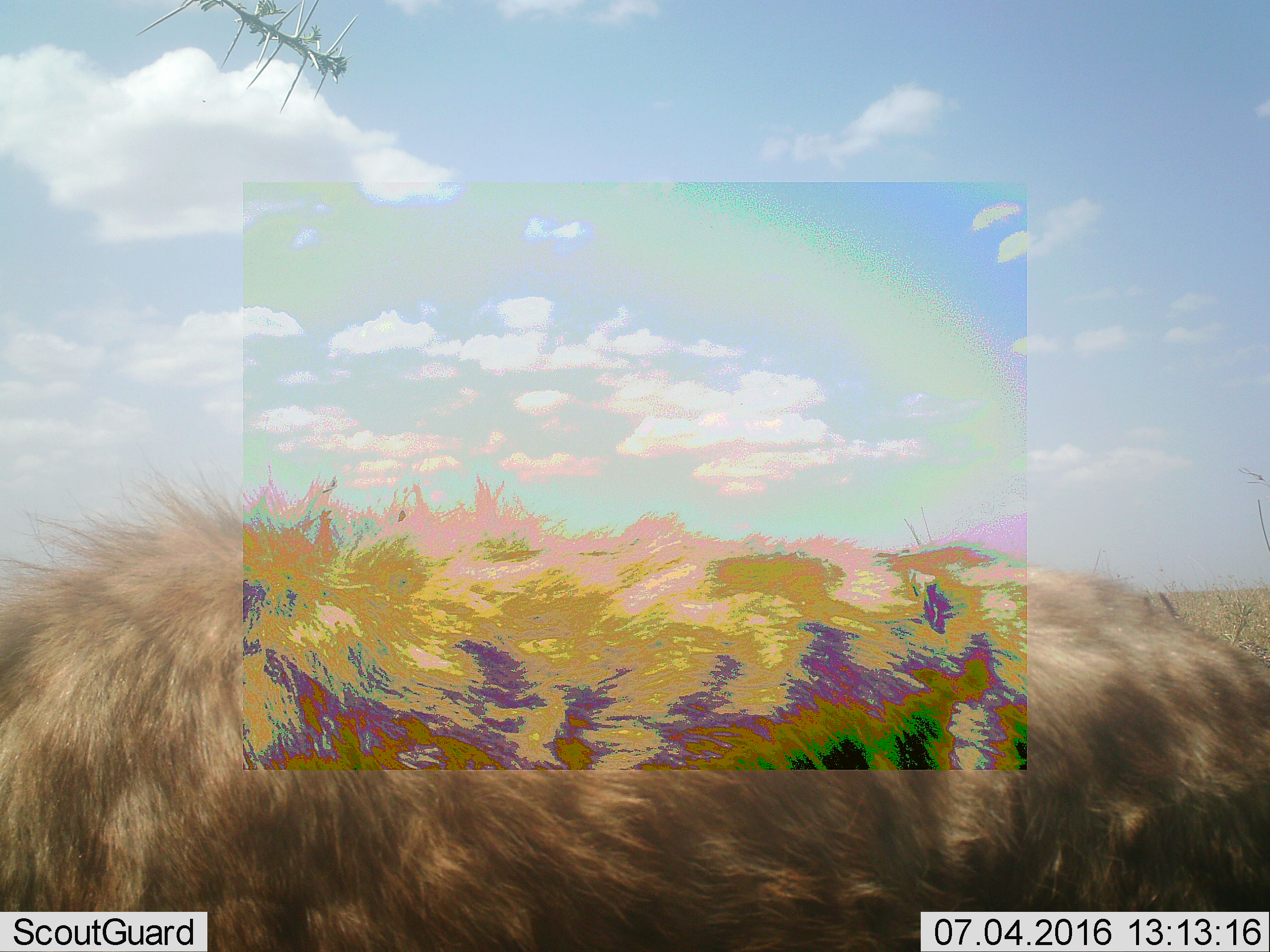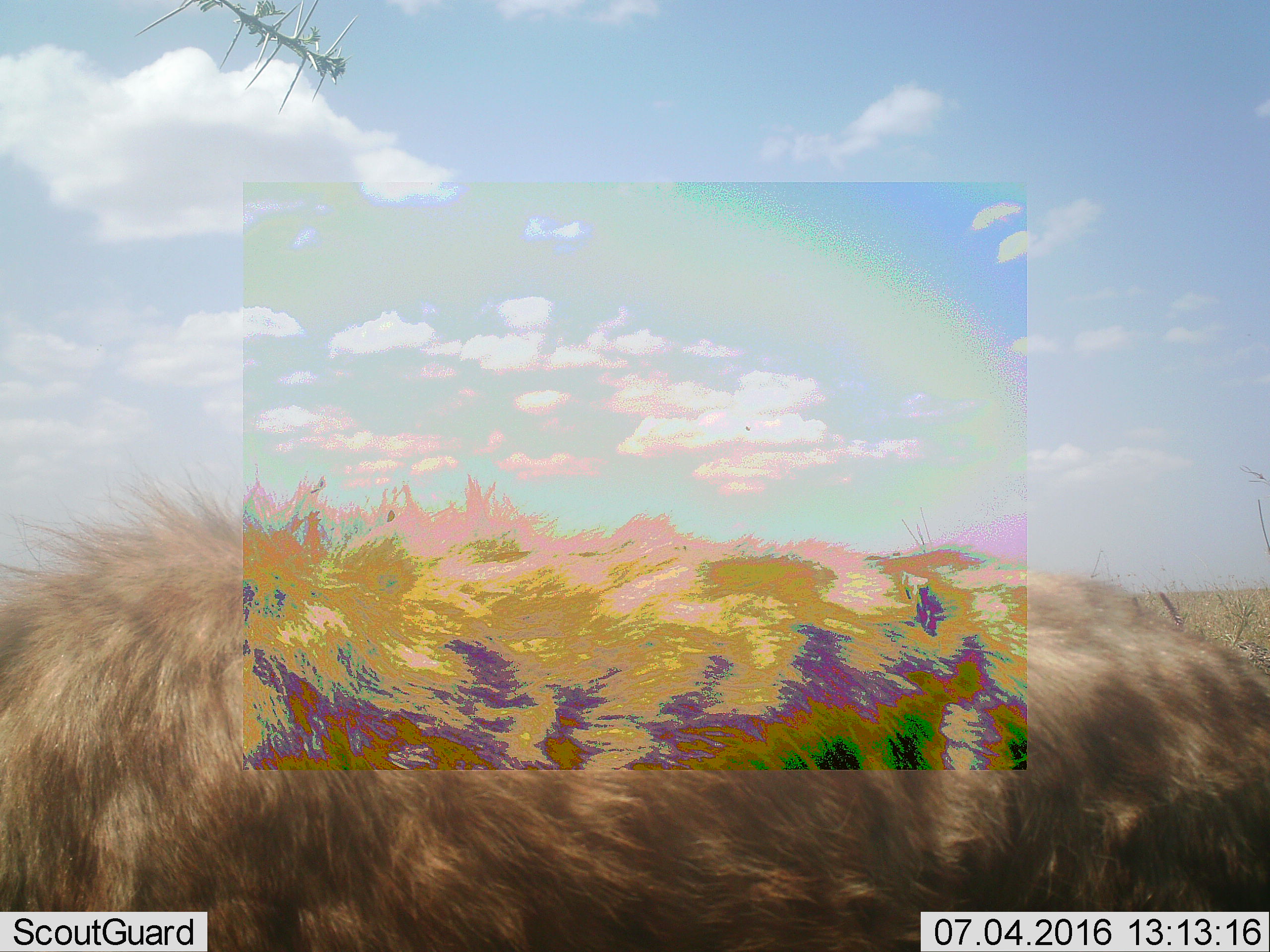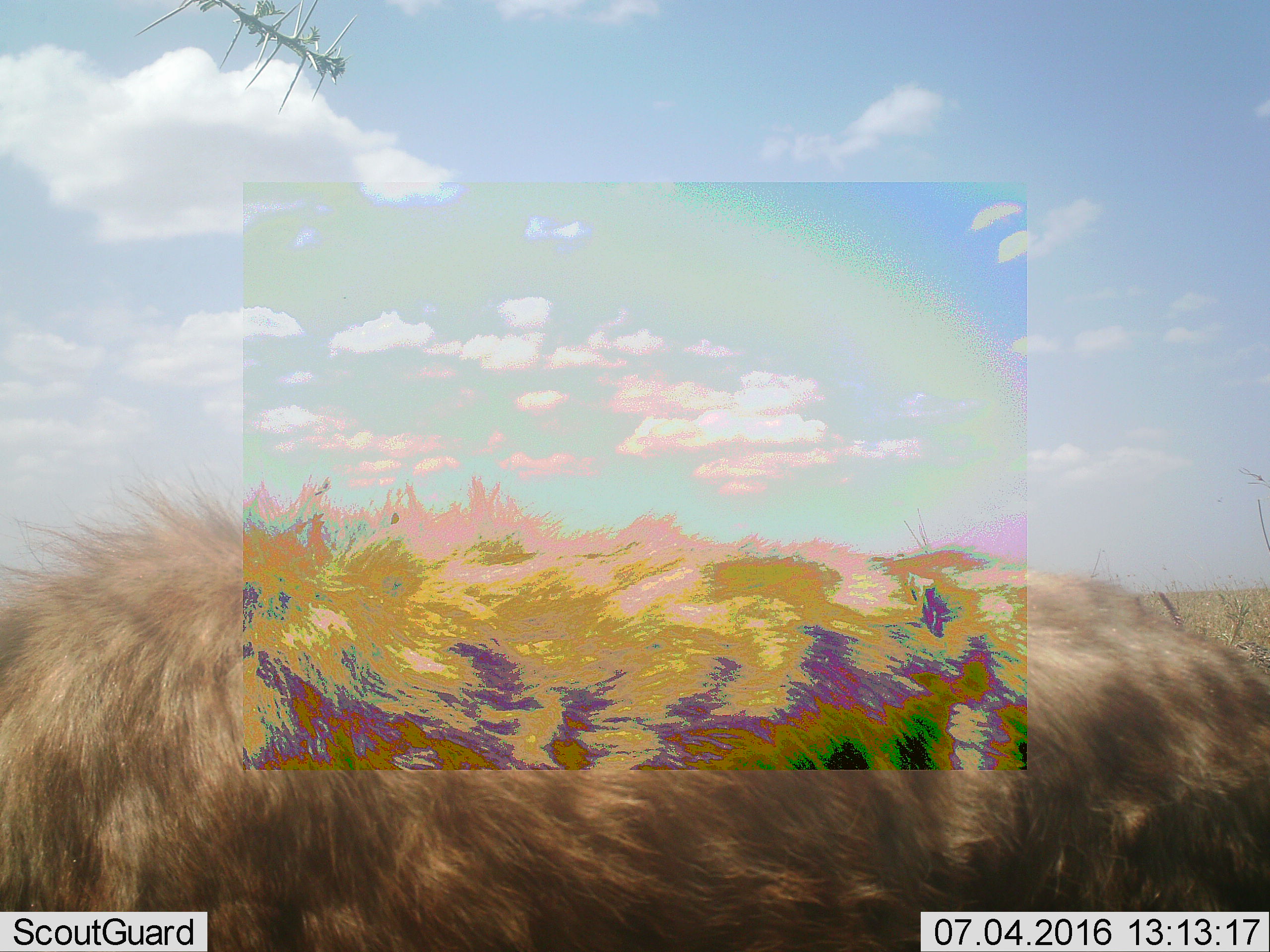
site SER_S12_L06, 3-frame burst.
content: unidentified animal